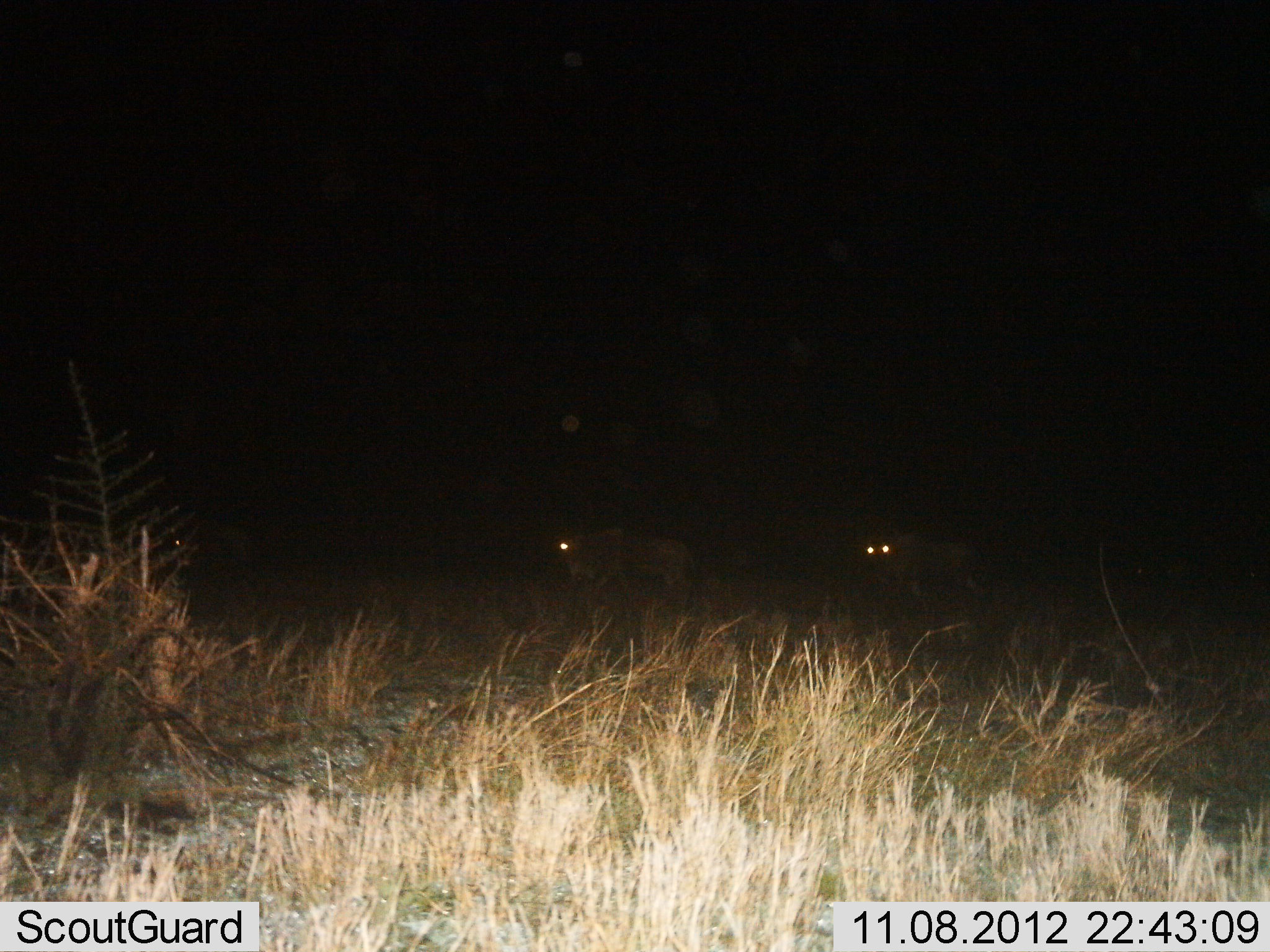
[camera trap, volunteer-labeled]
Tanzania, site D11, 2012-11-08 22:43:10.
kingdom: Animalia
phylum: Chordata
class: Mammalia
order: Artiodactyla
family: Bovidae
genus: Connochaetes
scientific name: Connochaetes taurinus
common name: blue wildebeest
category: wildebeest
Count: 3.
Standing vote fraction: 20%.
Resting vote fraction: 0%.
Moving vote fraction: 80%.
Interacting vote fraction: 0%.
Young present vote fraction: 0%.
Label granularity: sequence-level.